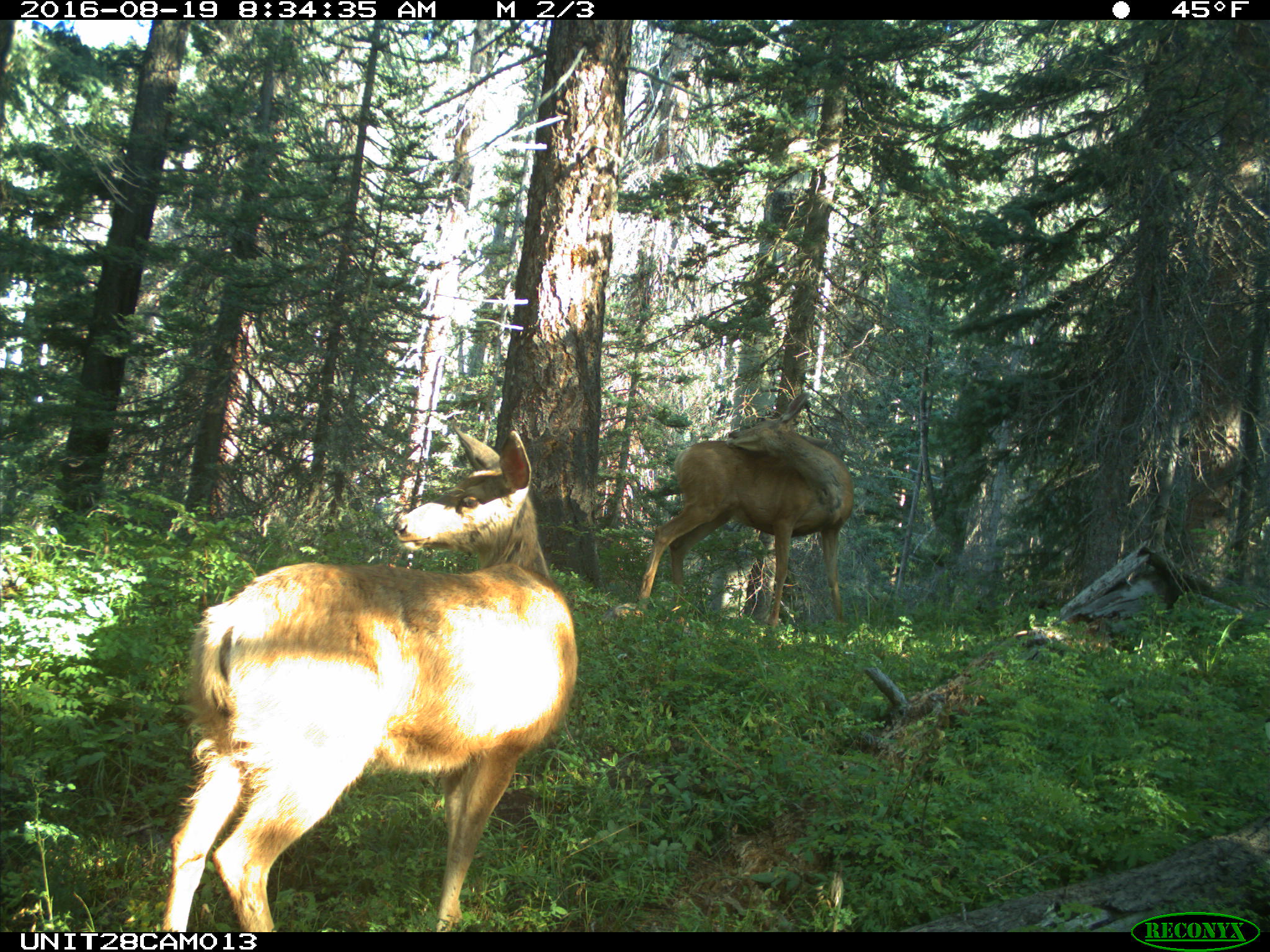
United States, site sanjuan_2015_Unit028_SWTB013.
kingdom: Animalia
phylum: Chordata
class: Mammalia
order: Artiodactyla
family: Cervidae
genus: Odocoileus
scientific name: Odocoileus hemionus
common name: mule deer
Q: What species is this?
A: Odocoileus hemionus (mule deer).